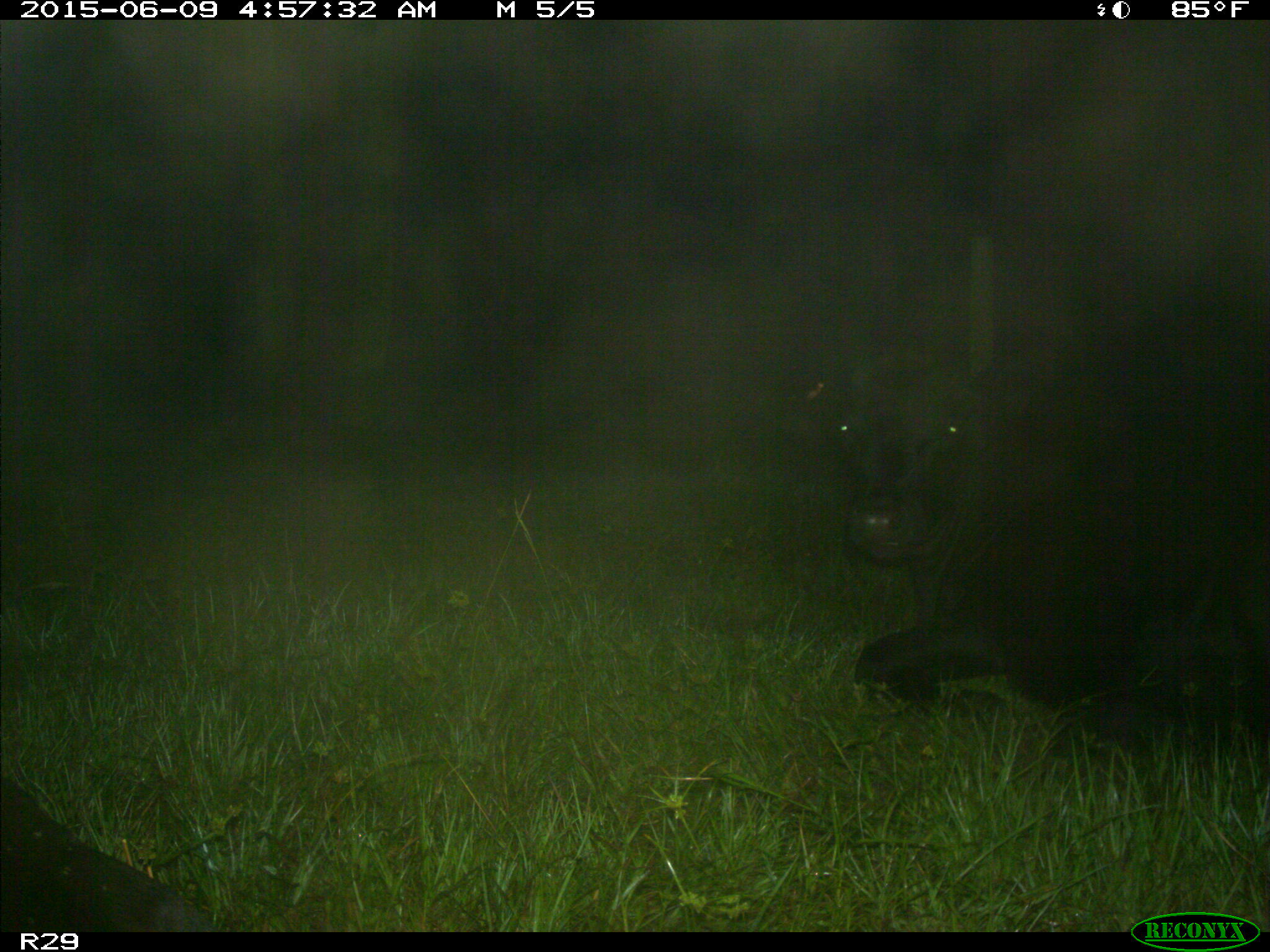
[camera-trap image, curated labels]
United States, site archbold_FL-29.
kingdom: Animalia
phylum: Chordata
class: Mammalia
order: Artiodactyla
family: Bovidae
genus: Bos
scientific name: Bos taurus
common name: domestic cow